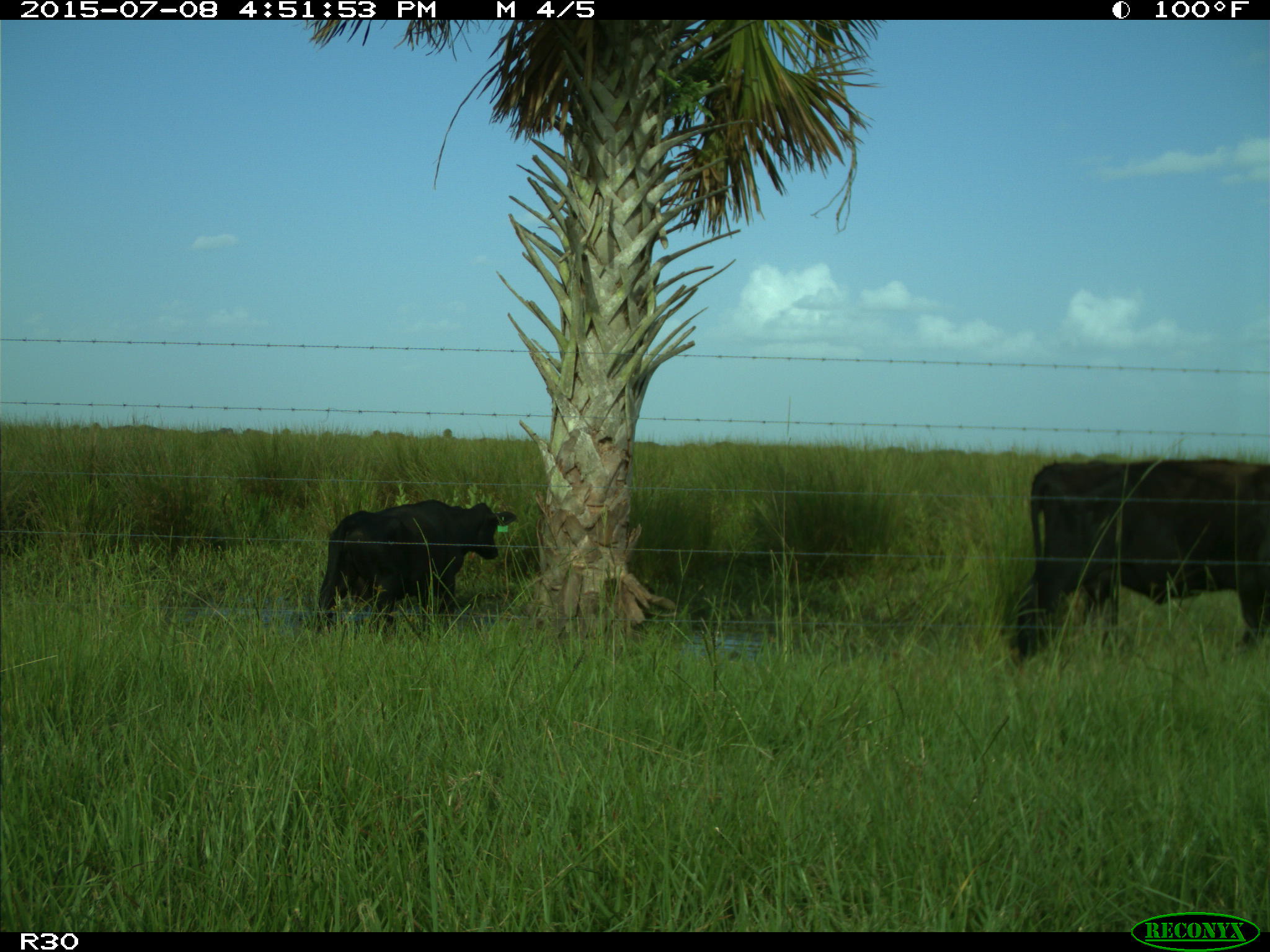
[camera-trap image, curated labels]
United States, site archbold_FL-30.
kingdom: Animalia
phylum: Chordata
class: Mammalia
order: Artiodactyla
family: Bovidae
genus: Bos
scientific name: Bos taurus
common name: domestic cow